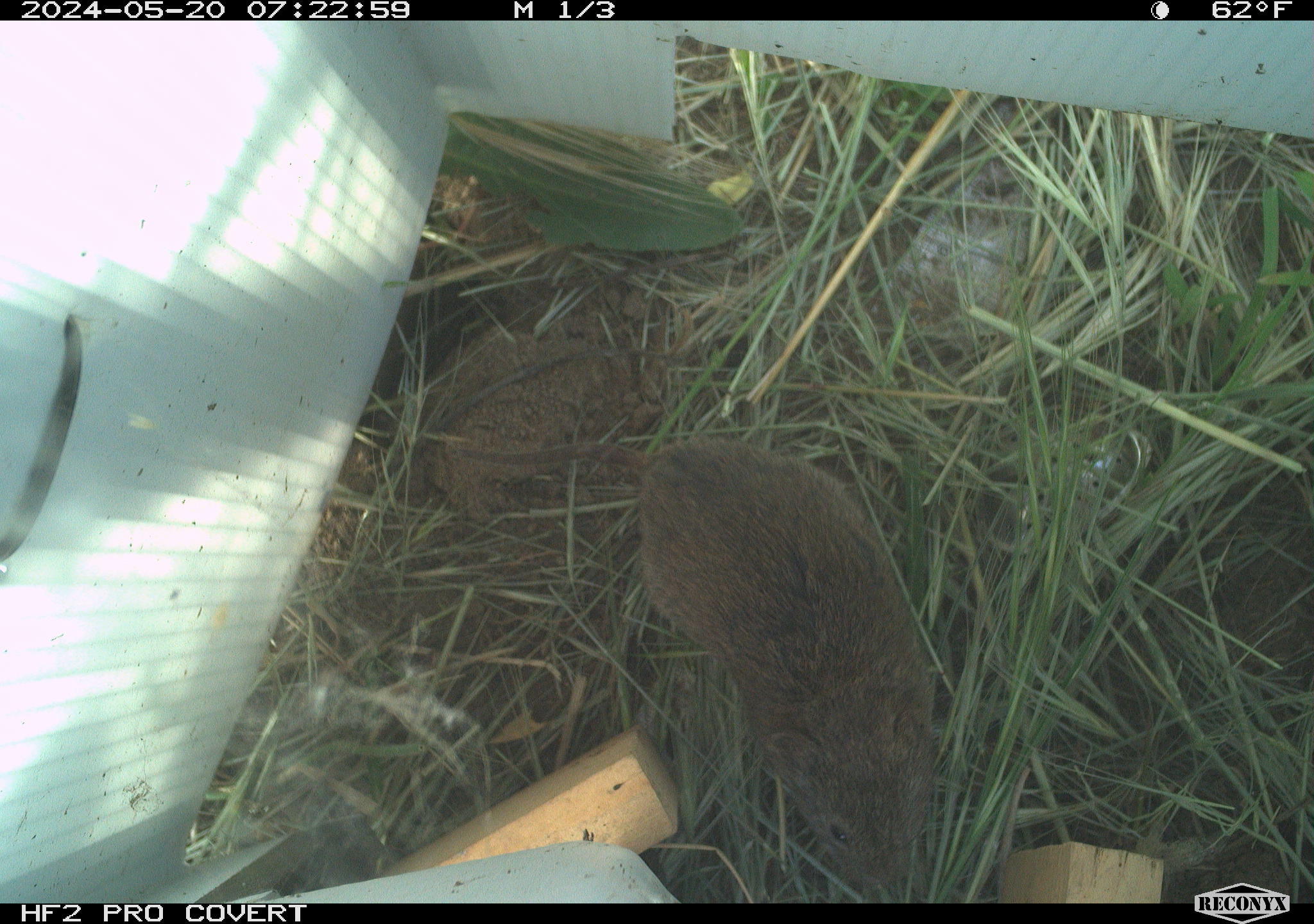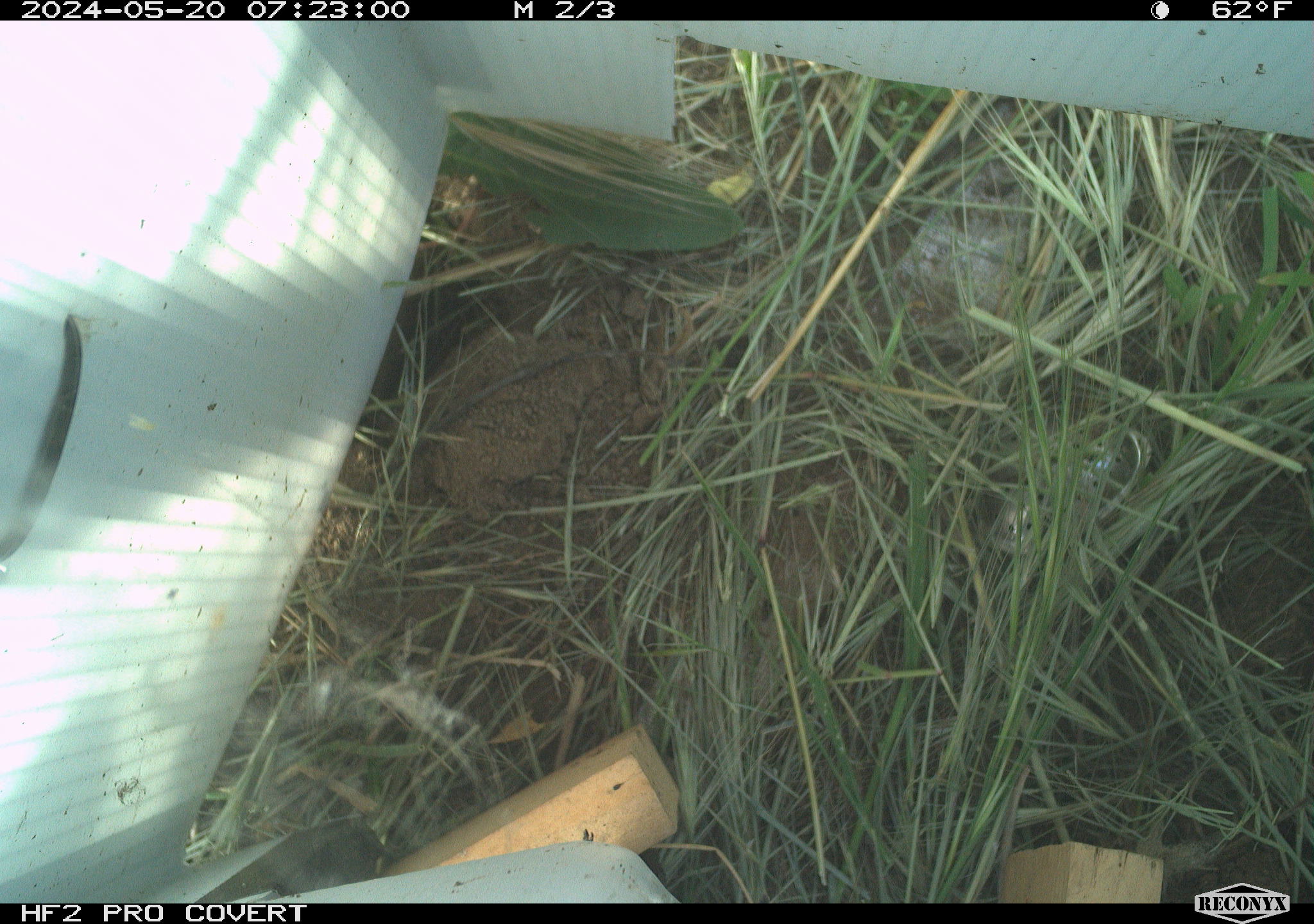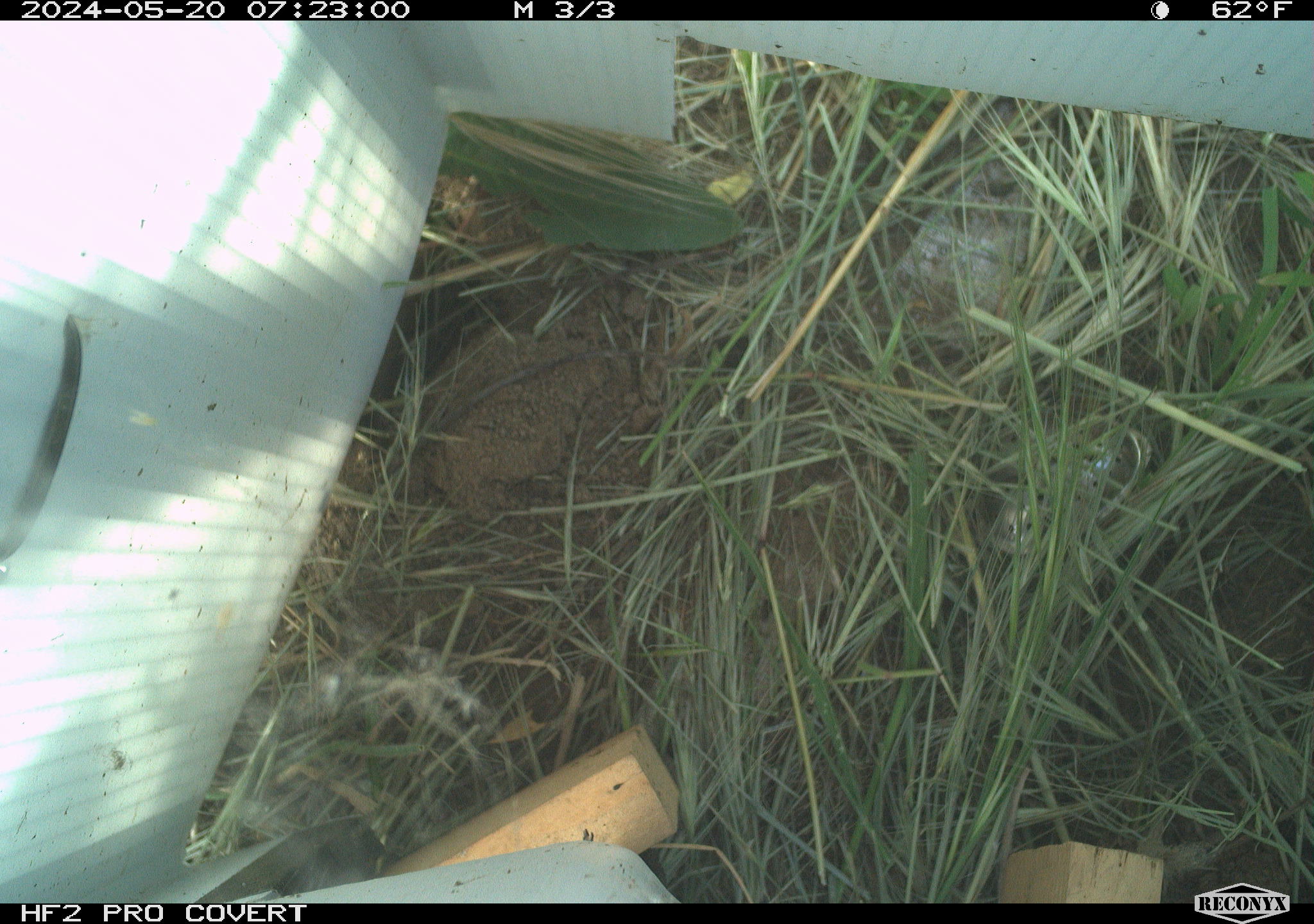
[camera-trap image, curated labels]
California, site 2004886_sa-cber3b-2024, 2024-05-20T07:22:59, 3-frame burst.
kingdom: Animalia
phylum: Chordata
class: Mammalia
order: Rodentia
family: Cricetidae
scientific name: Arvicolinae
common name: voles, lemmings, and muskrats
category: arvicolinae subfamily